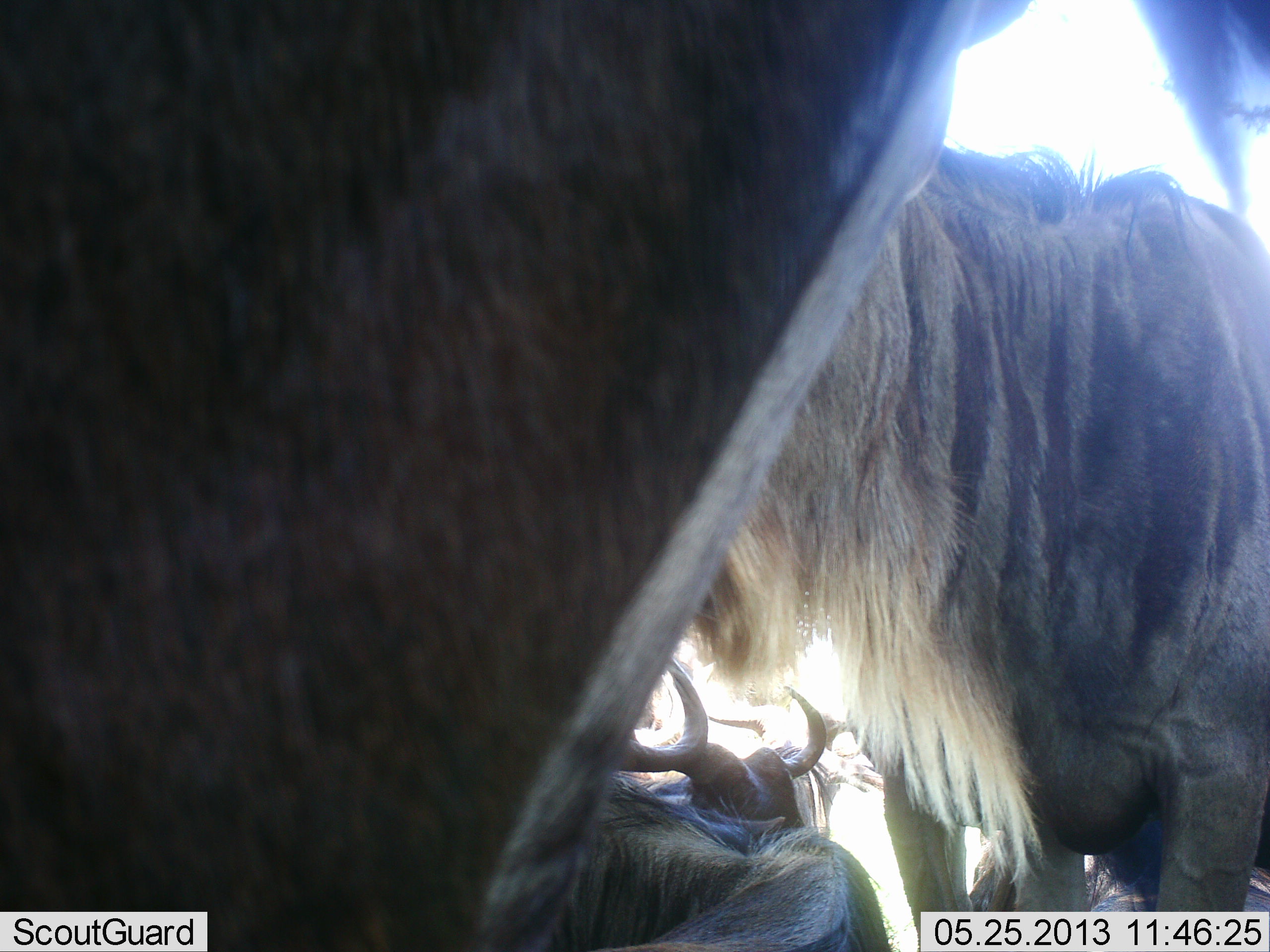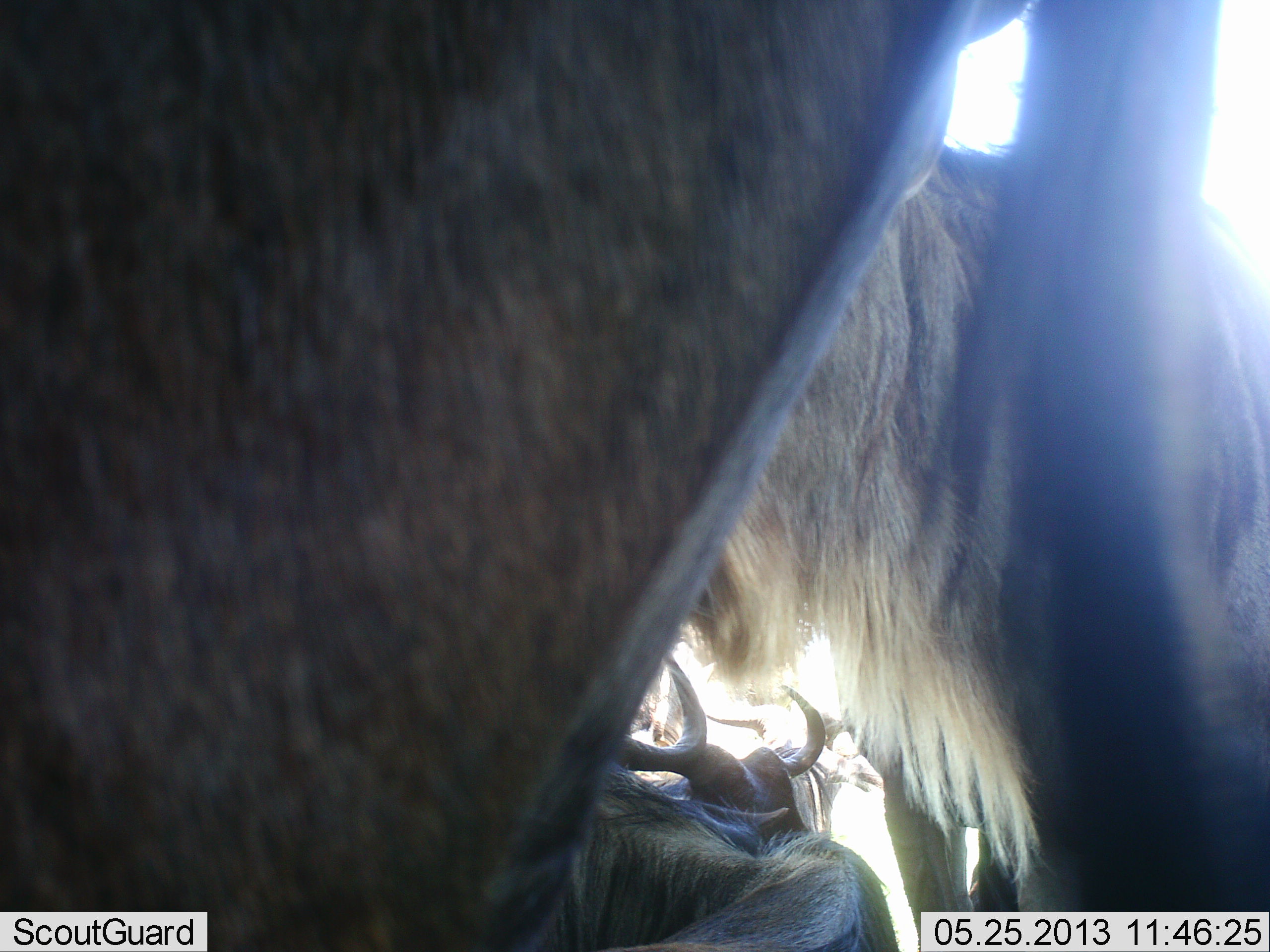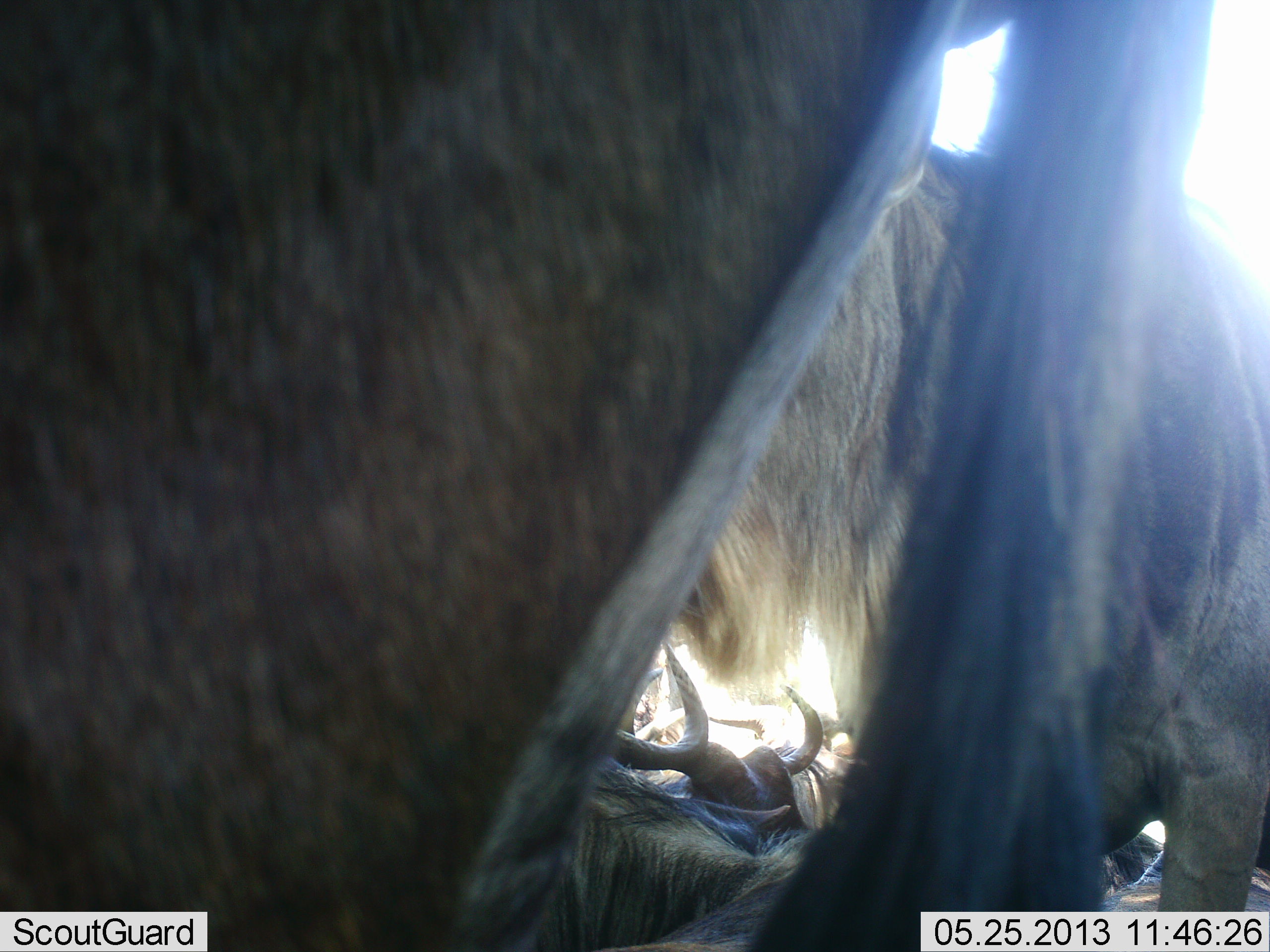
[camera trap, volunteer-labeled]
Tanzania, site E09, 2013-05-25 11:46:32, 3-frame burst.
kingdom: Animalia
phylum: Chordata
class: Mammalia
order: Artiodactyla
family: Bovidae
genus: Connochaetes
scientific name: Connochaetes taurinus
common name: blue wildebeest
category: wildebeest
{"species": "wildebeest (blue wildebeest) (Connochaetes taurinus)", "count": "4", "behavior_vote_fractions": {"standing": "86%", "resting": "71%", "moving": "6%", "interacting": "3%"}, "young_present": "0%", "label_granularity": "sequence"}